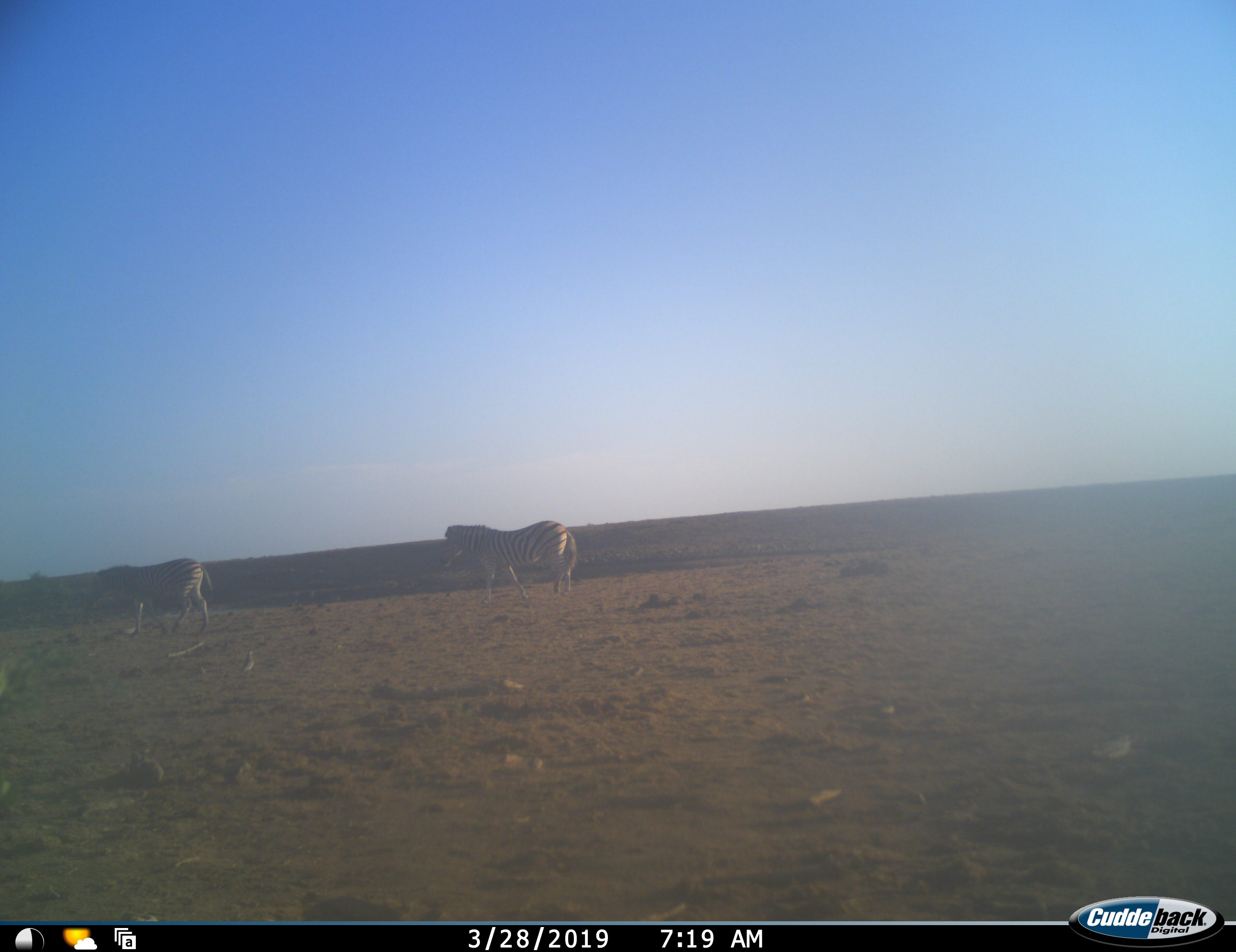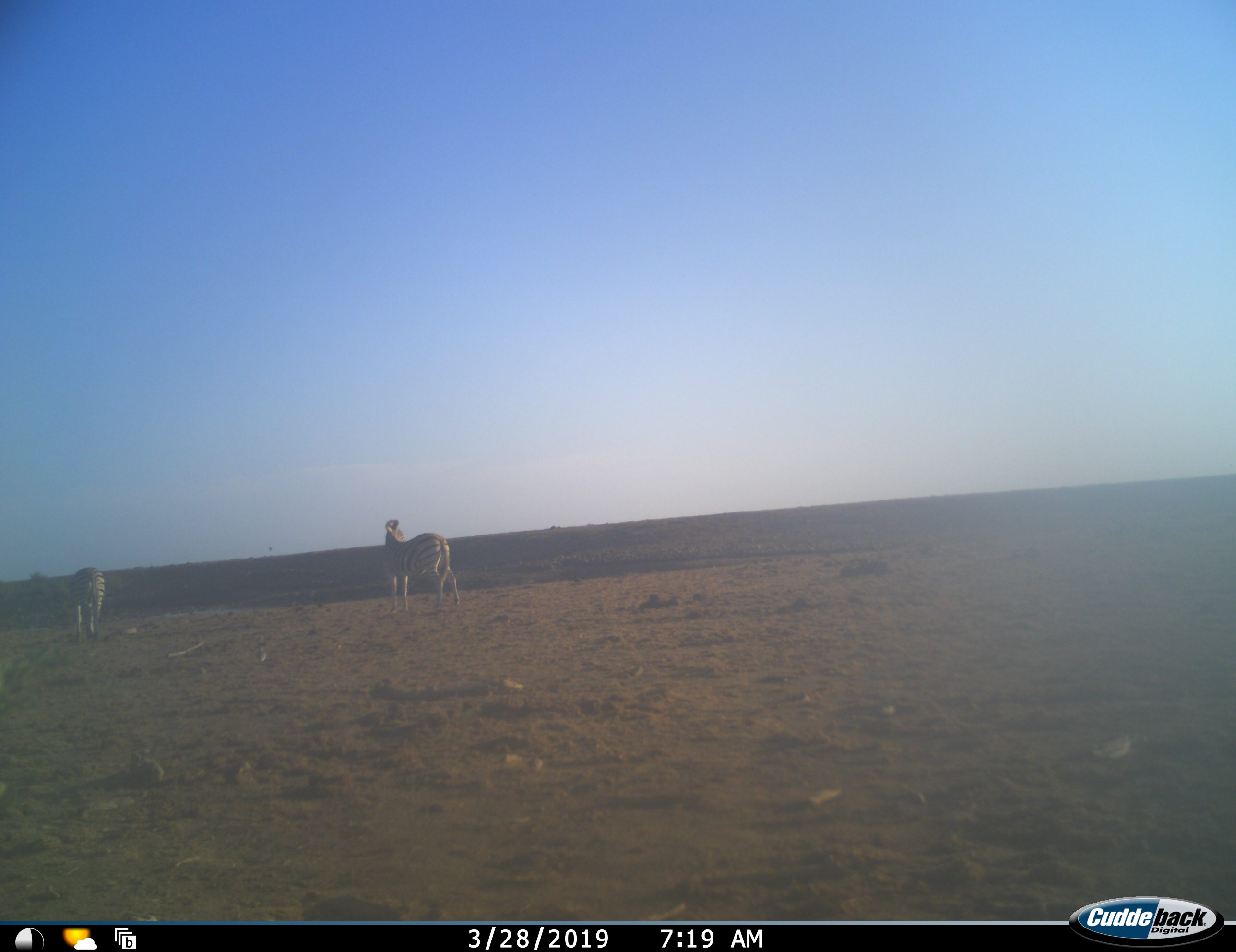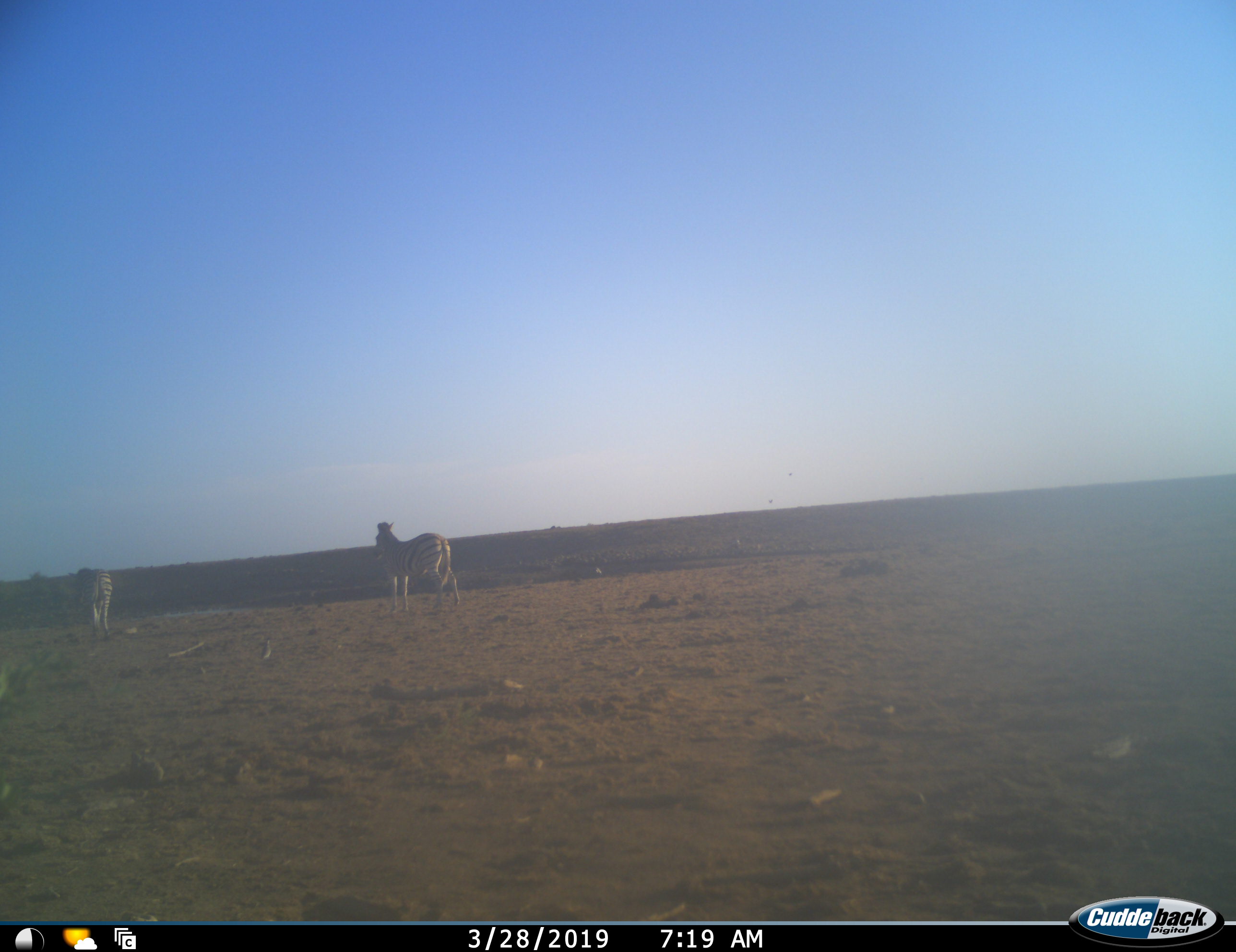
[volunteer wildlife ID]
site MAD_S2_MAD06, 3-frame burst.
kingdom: Animalia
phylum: Chordata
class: Mammalia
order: Perissodactyla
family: Equidae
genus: Equus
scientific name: Equus quagga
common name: plains zebra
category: zebraplains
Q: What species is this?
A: Zebraplains (plains zebra) (Equus quagga).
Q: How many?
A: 2.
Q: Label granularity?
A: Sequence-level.